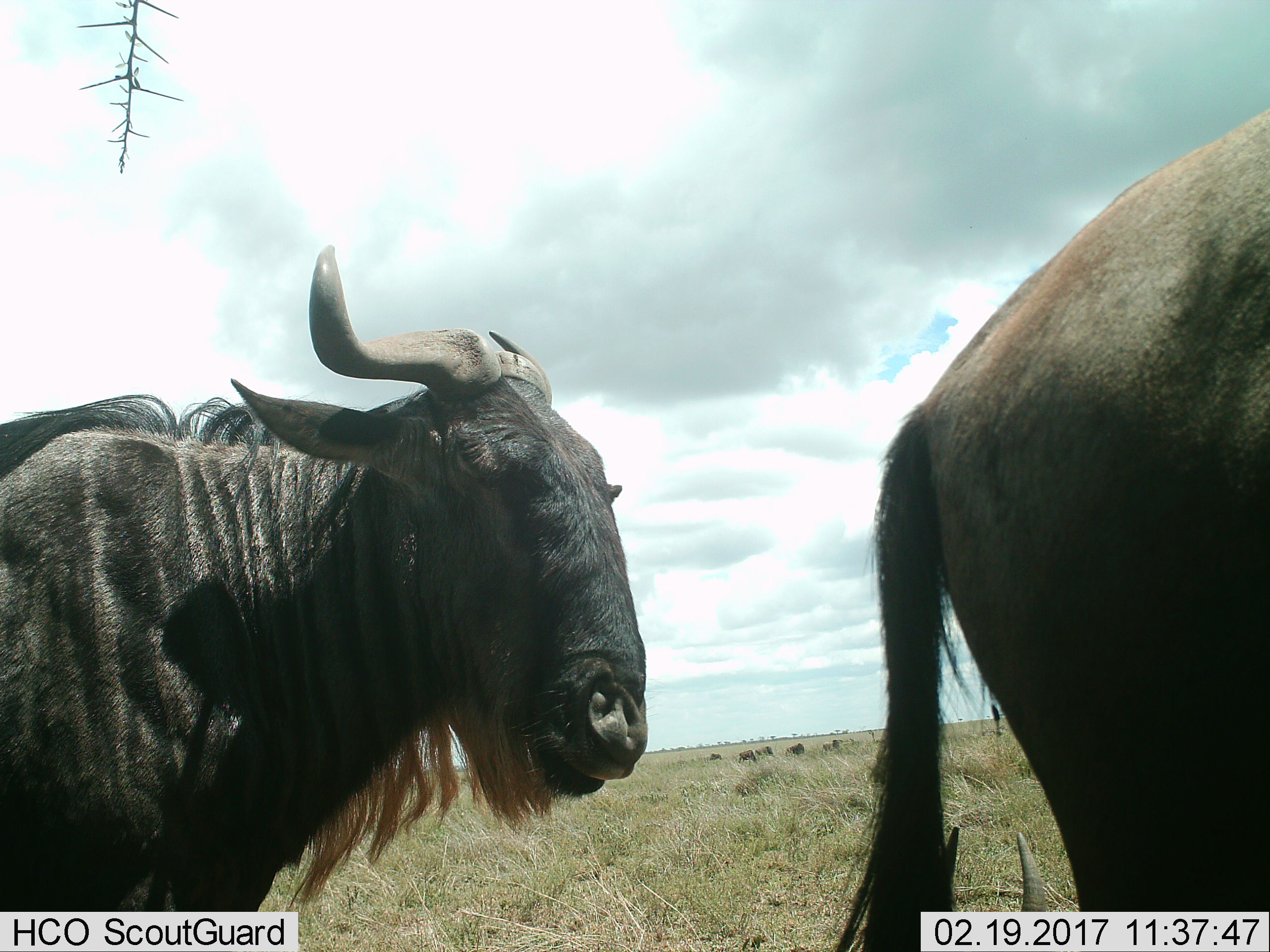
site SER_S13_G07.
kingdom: Animalia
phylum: Chordata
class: Mammalia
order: Artiodactyla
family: Bovidae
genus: Connochaetes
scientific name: Connochaetes taurinus taurinus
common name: blue wildebeest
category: wildebeestblue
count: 8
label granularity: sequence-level